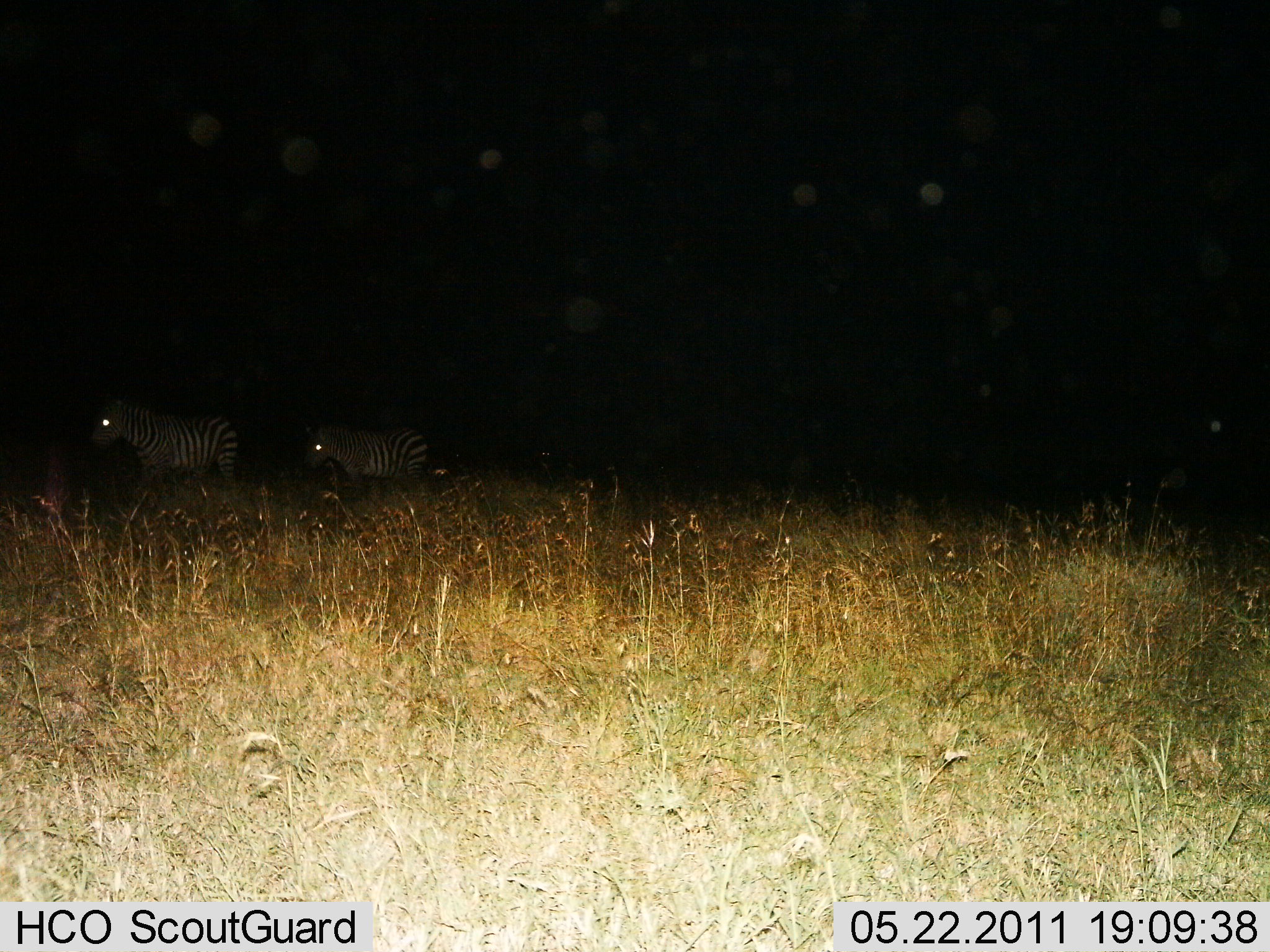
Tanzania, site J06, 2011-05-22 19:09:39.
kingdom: Animalia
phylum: Chordata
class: Mammalia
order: Perissodactyla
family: Equidae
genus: Equus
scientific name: Equus quagga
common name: plains zebra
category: zebra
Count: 2.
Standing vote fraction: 60%.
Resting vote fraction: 0%.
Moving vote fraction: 50%.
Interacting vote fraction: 0%.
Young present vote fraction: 0%.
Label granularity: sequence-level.